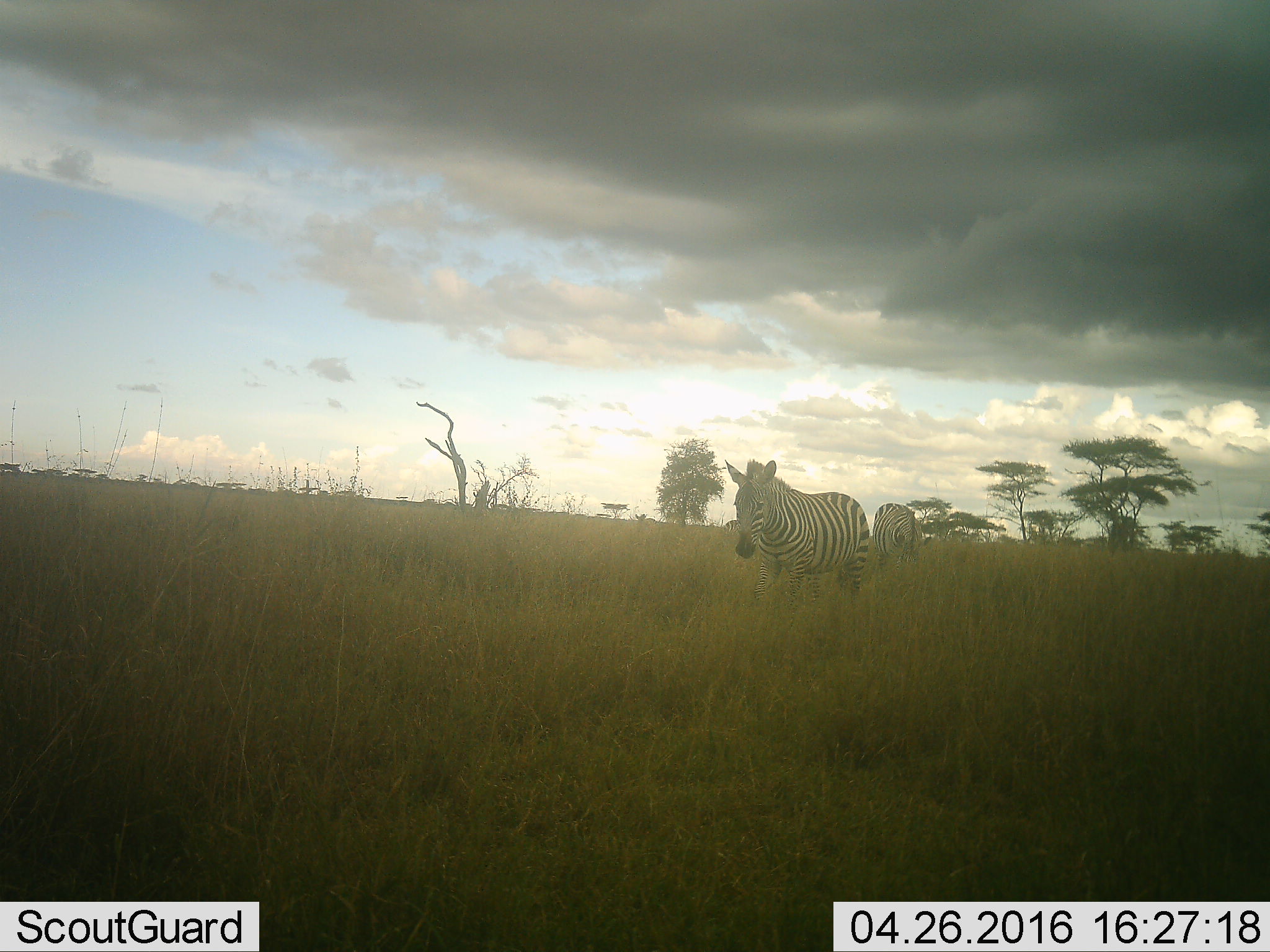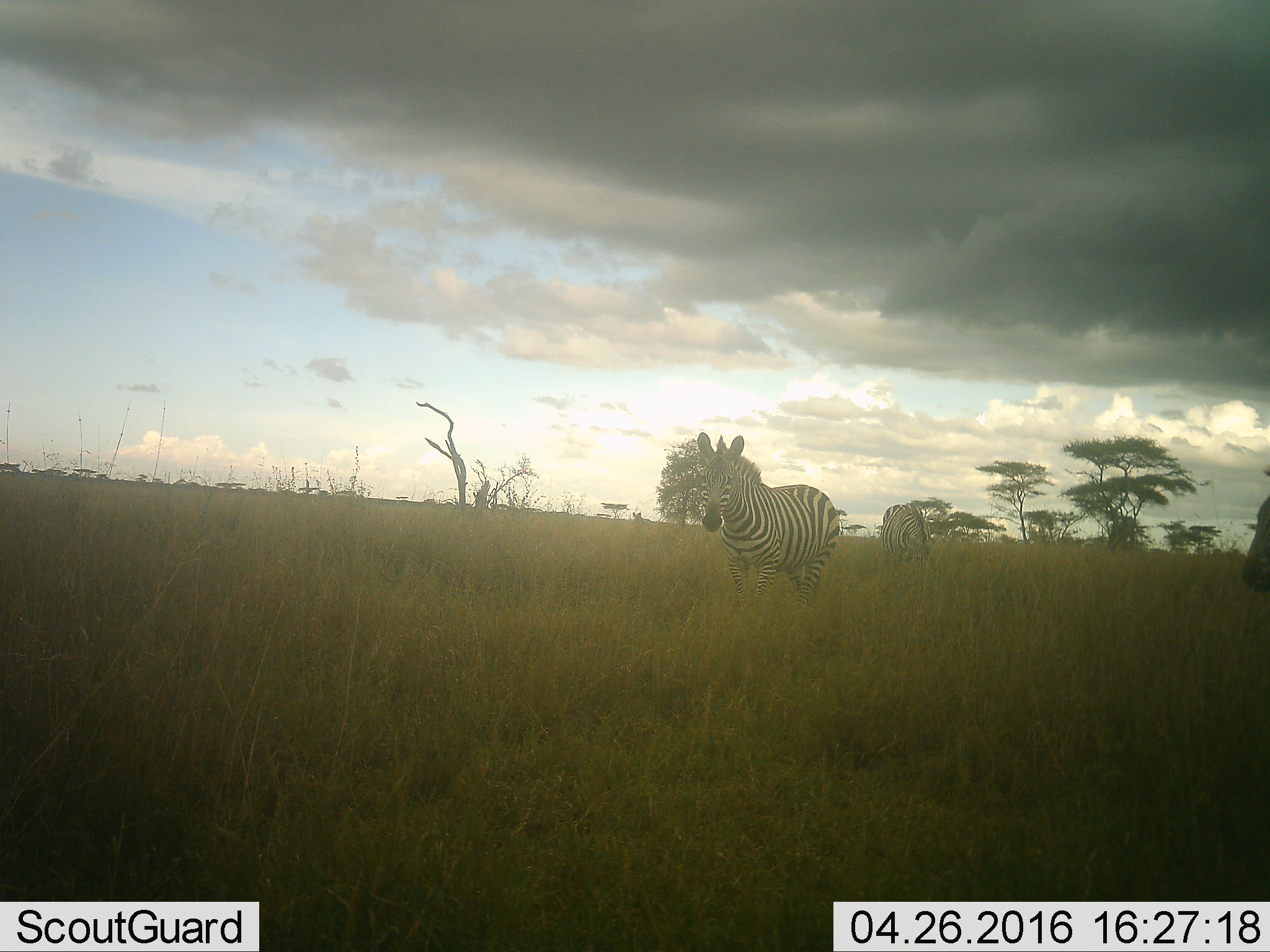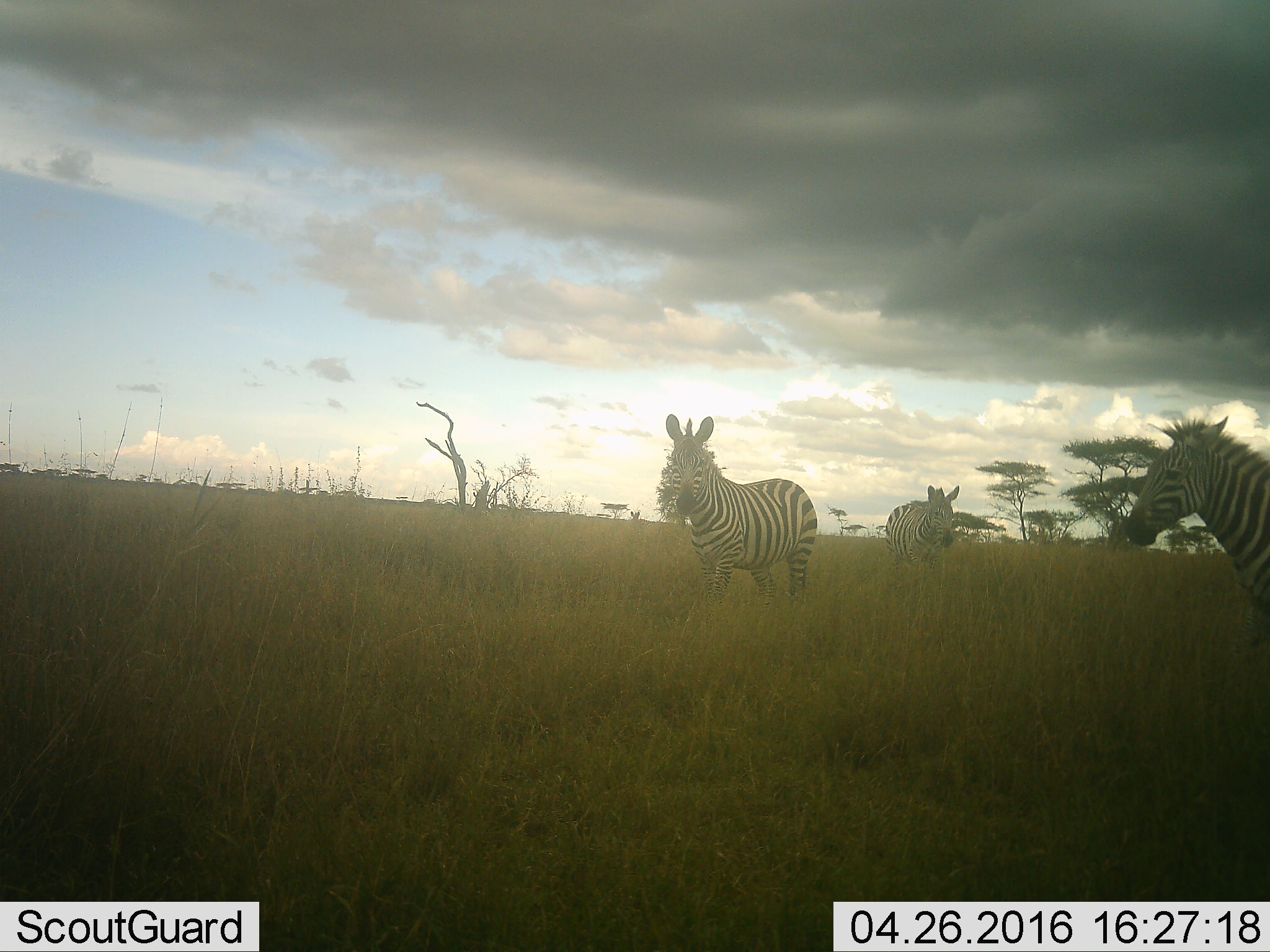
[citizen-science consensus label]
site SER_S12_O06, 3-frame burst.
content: unidentified animal